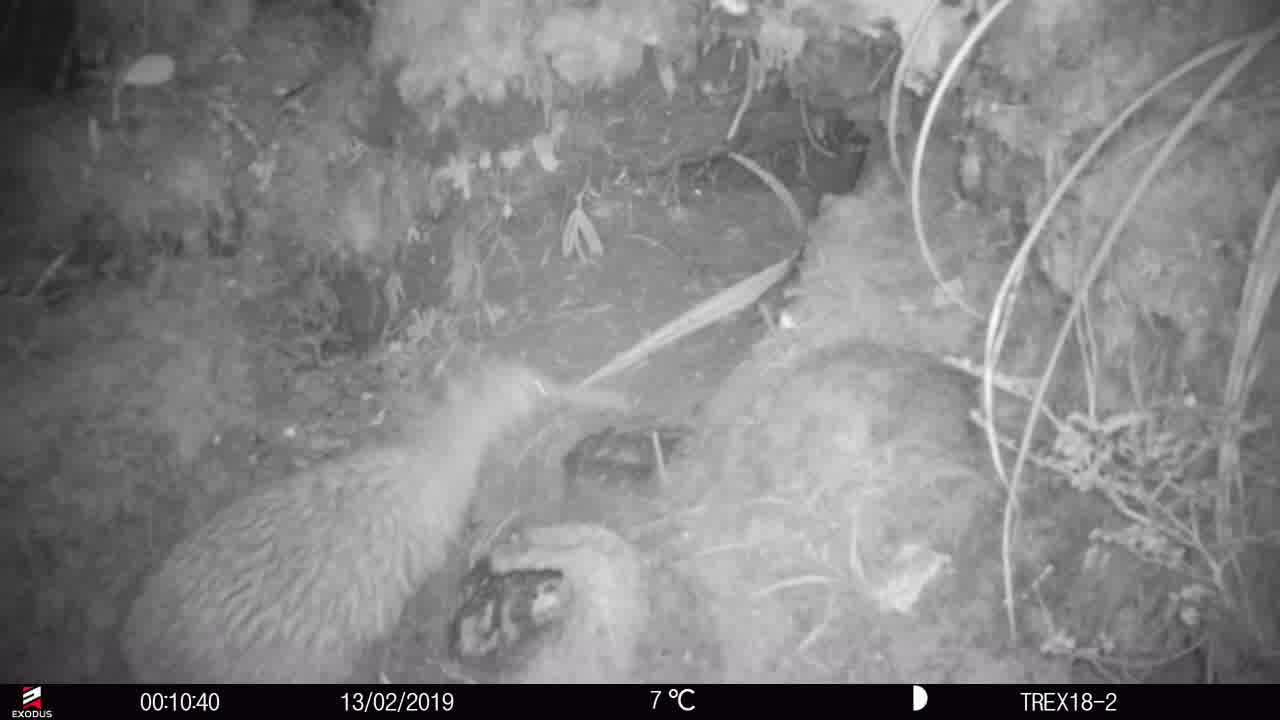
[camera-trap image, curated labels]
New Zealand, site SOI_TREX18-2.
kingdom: Animalia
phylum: Chordata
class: Aves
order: Apterygiformes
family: Apterygidae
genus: Apteryx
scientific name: Apteryx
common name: kiwi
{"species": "kiwi (Apteryx)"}